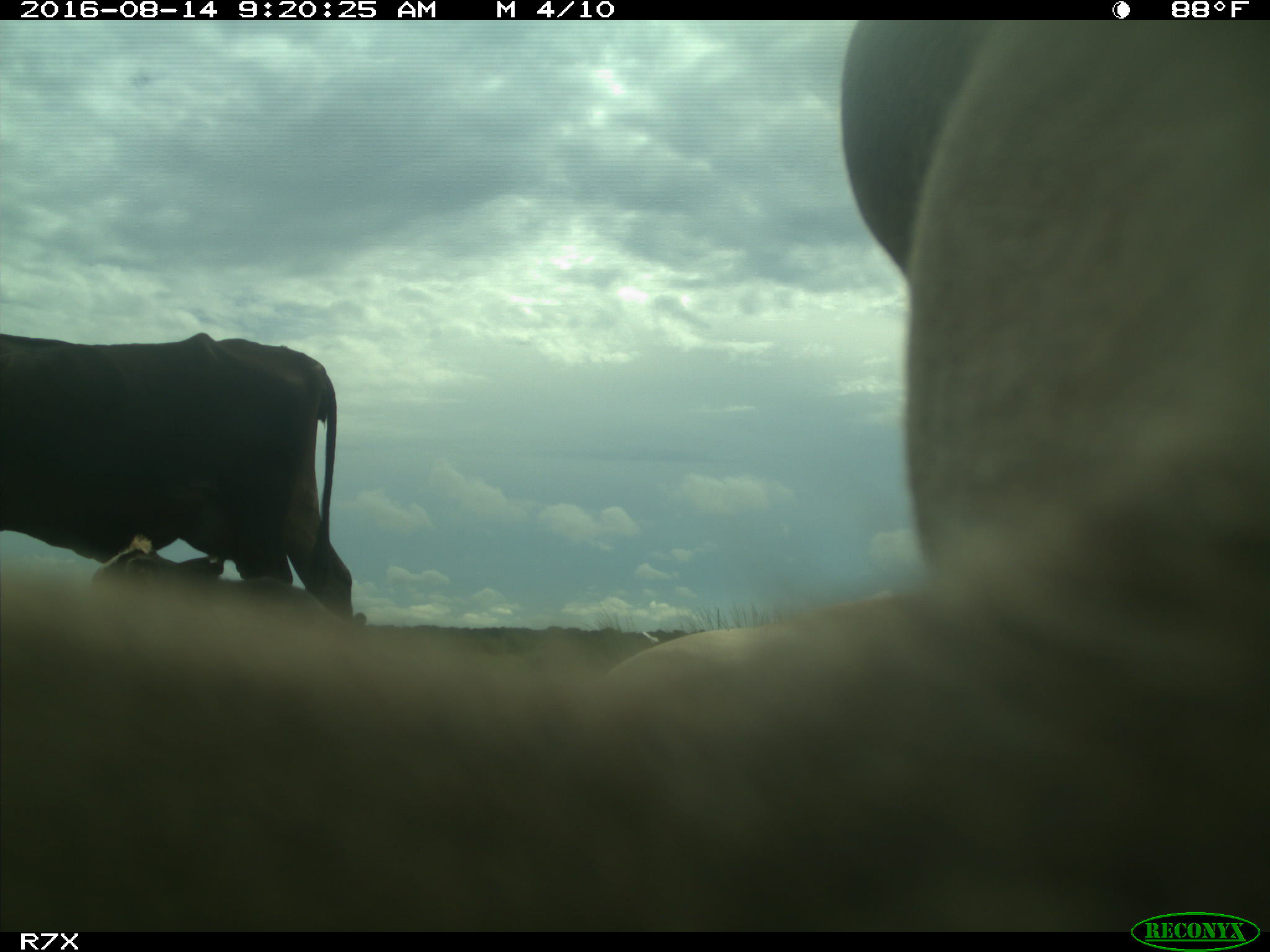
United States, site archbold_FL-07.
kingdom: Animalia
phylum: Chordata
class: Mammalia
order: Artiodactyla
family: Bovidae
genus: Bos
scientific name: Bos taurus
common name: domestic cow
Bos taurus (domestic cow).